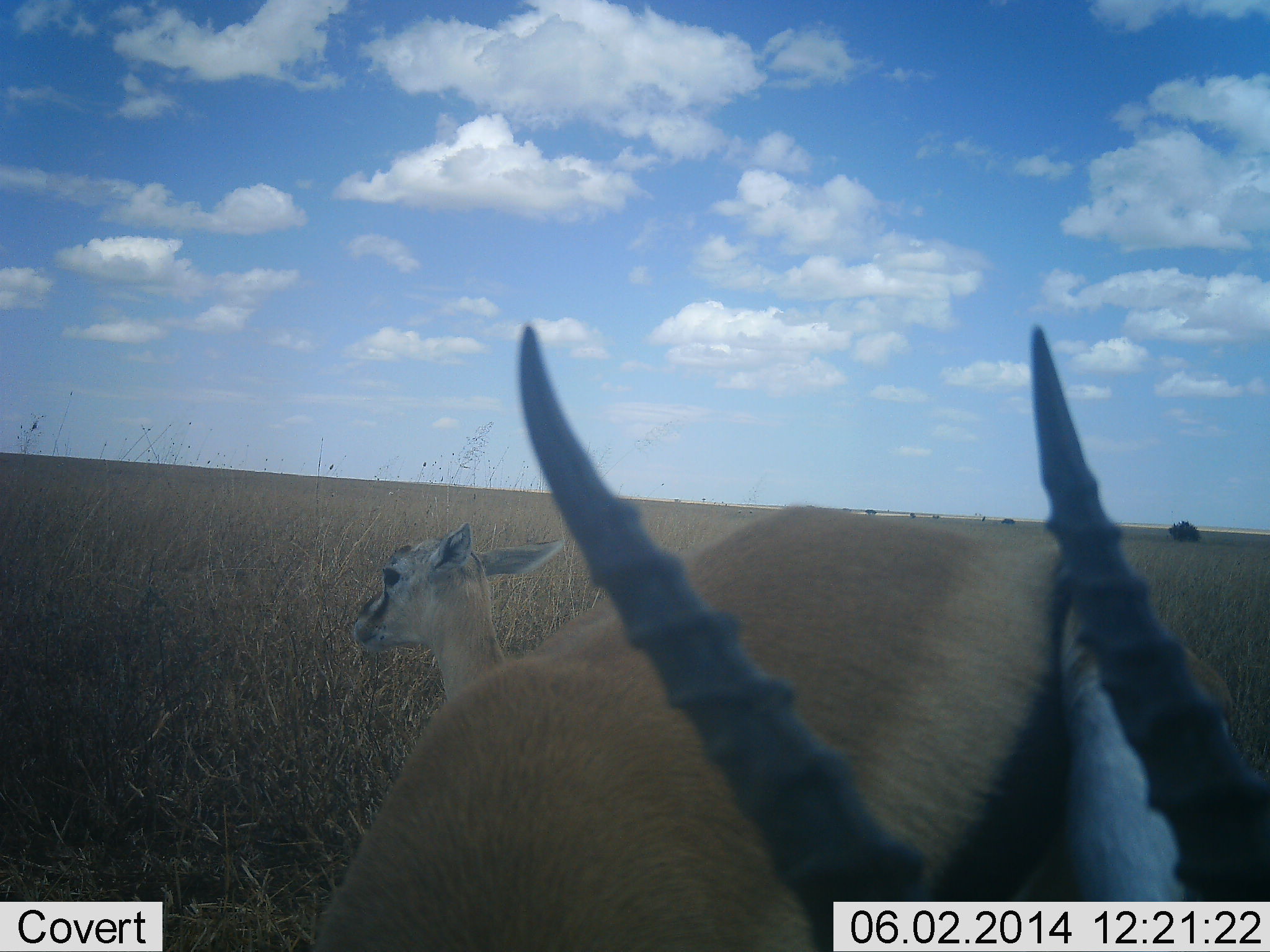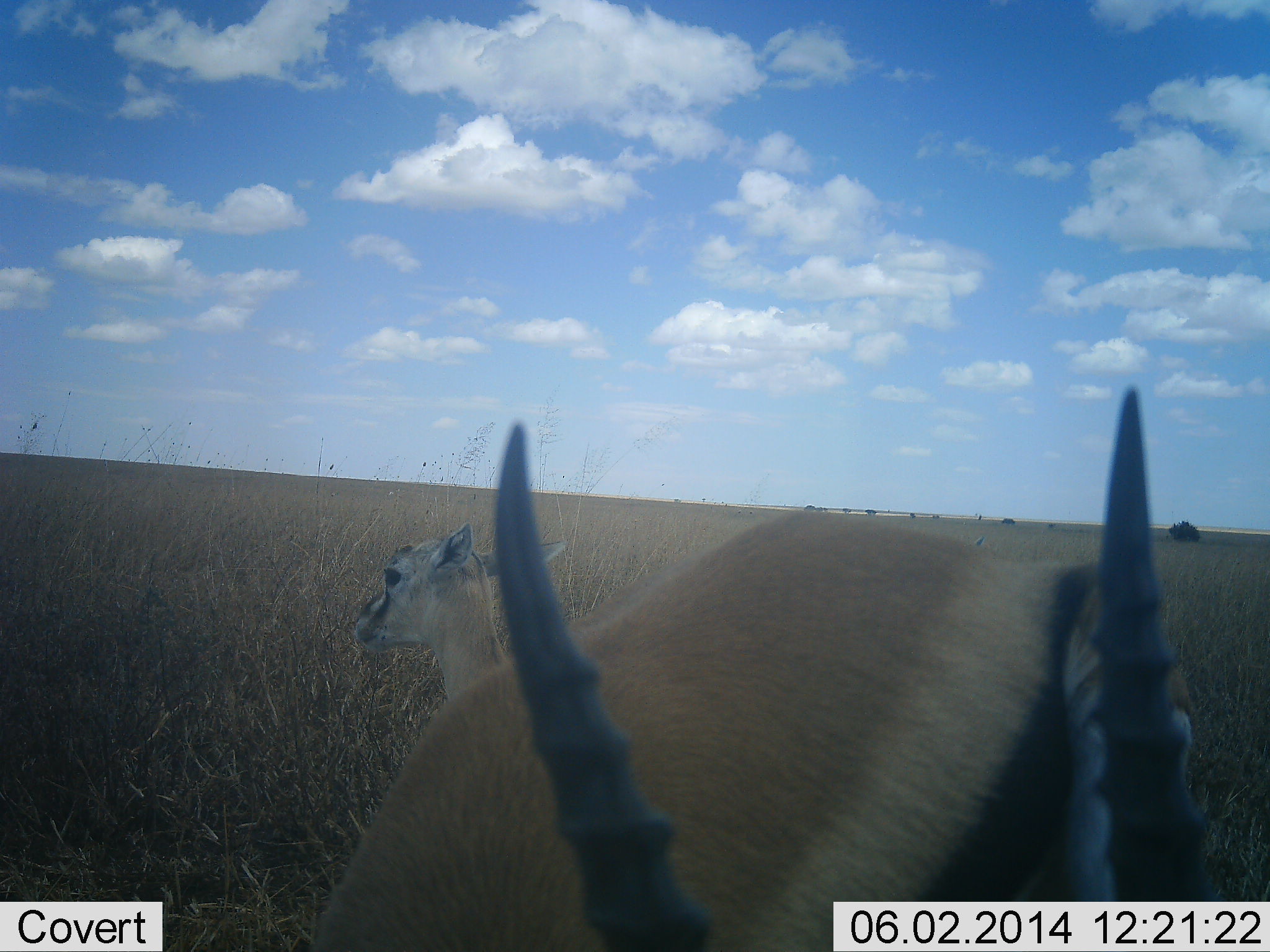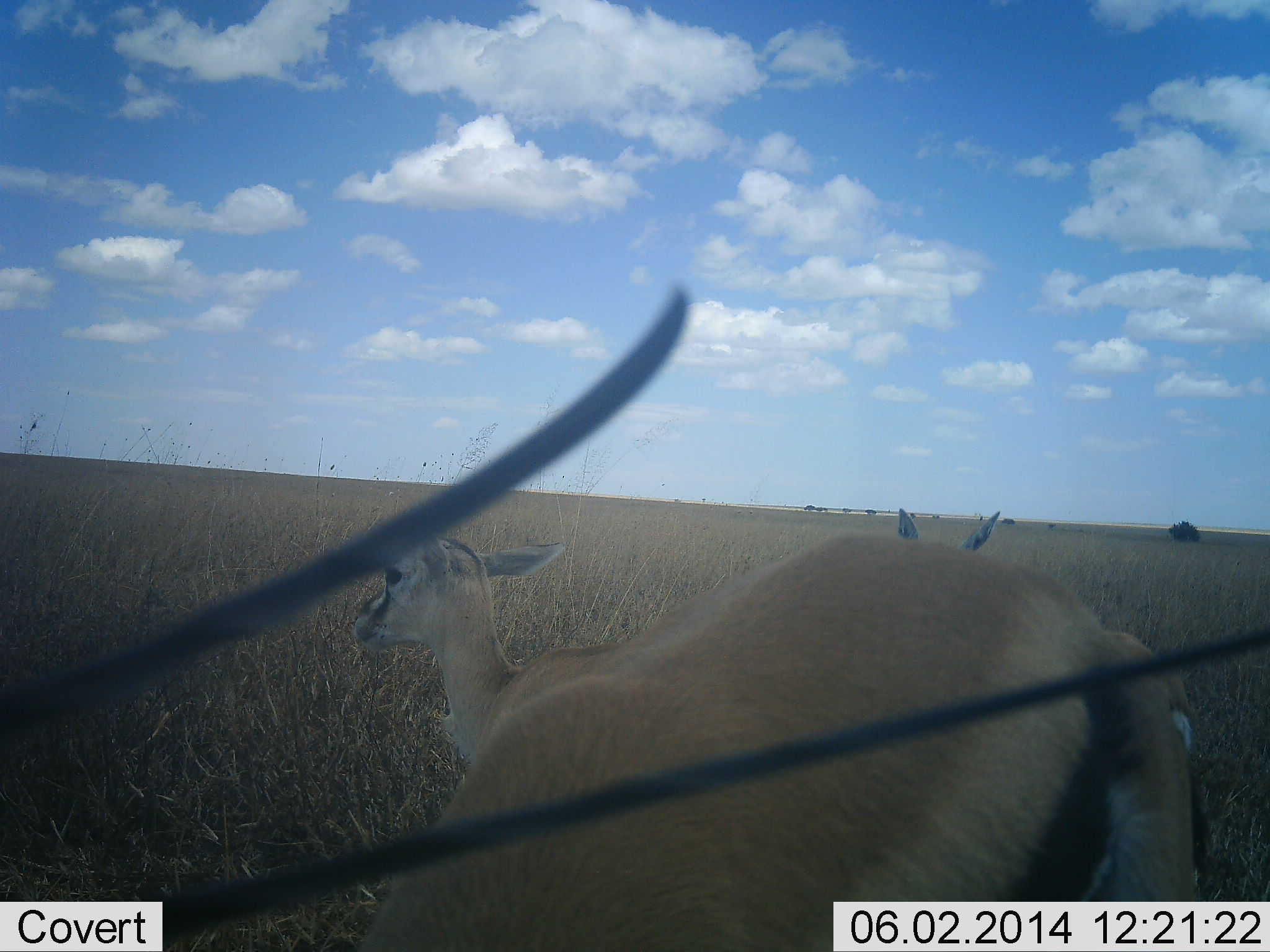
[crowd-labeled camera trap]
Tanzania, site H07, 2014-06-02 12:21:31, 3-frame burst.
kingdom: Animalia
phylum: Chordata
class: Mammalia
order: Artiodactyla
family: Bovidae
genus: Eudorcas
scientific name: Eudorcas thomsonii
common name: thomson's gazelle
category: gazellethomsons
Gazellethomsons (thomson's gazelle) (Eudorcas thomsonii), count 3. Behavior (volunteer vote fractions): standing 90%, resting 10%, moving 10%, interacting 0%. Young present (vote fraction): 40%. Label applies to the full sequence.